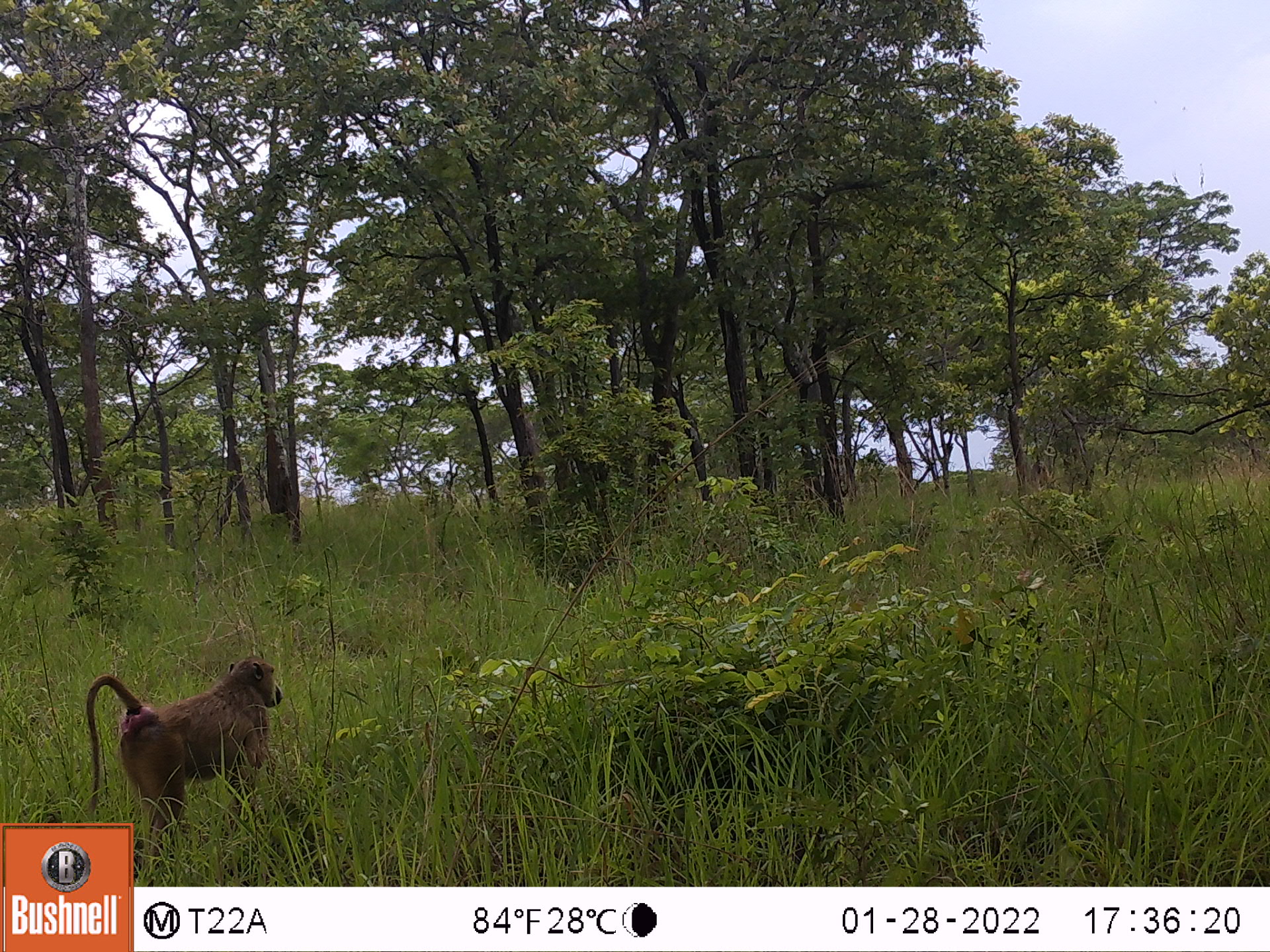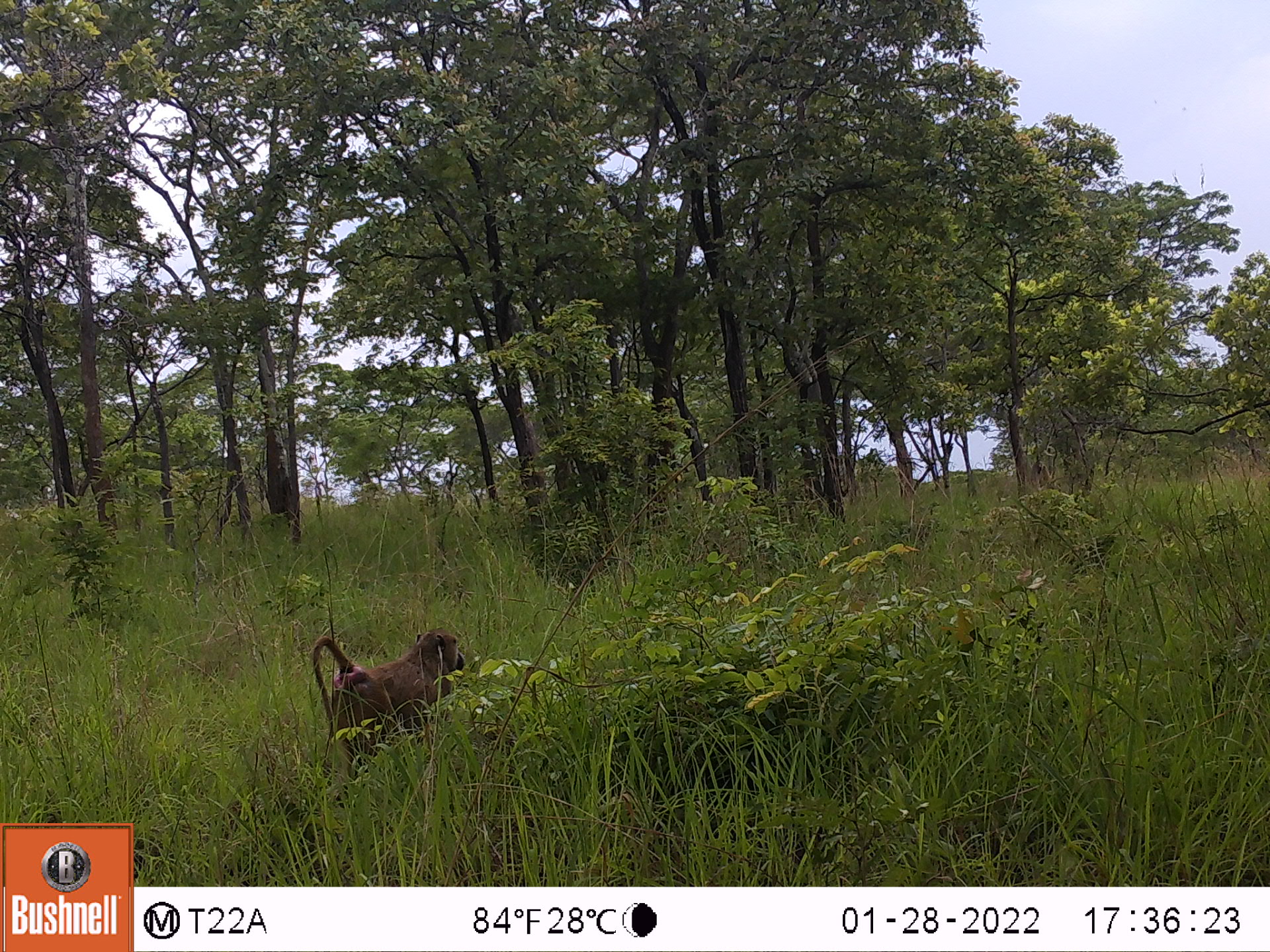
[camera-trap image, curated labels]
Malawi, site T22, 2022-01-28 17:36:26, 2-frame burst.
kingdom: Animalia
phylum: Chordata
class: Mammalia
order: Primates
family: Cercopithecidae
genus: Papio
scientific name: Papio cynocephalus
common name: yellow baboon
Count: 1.